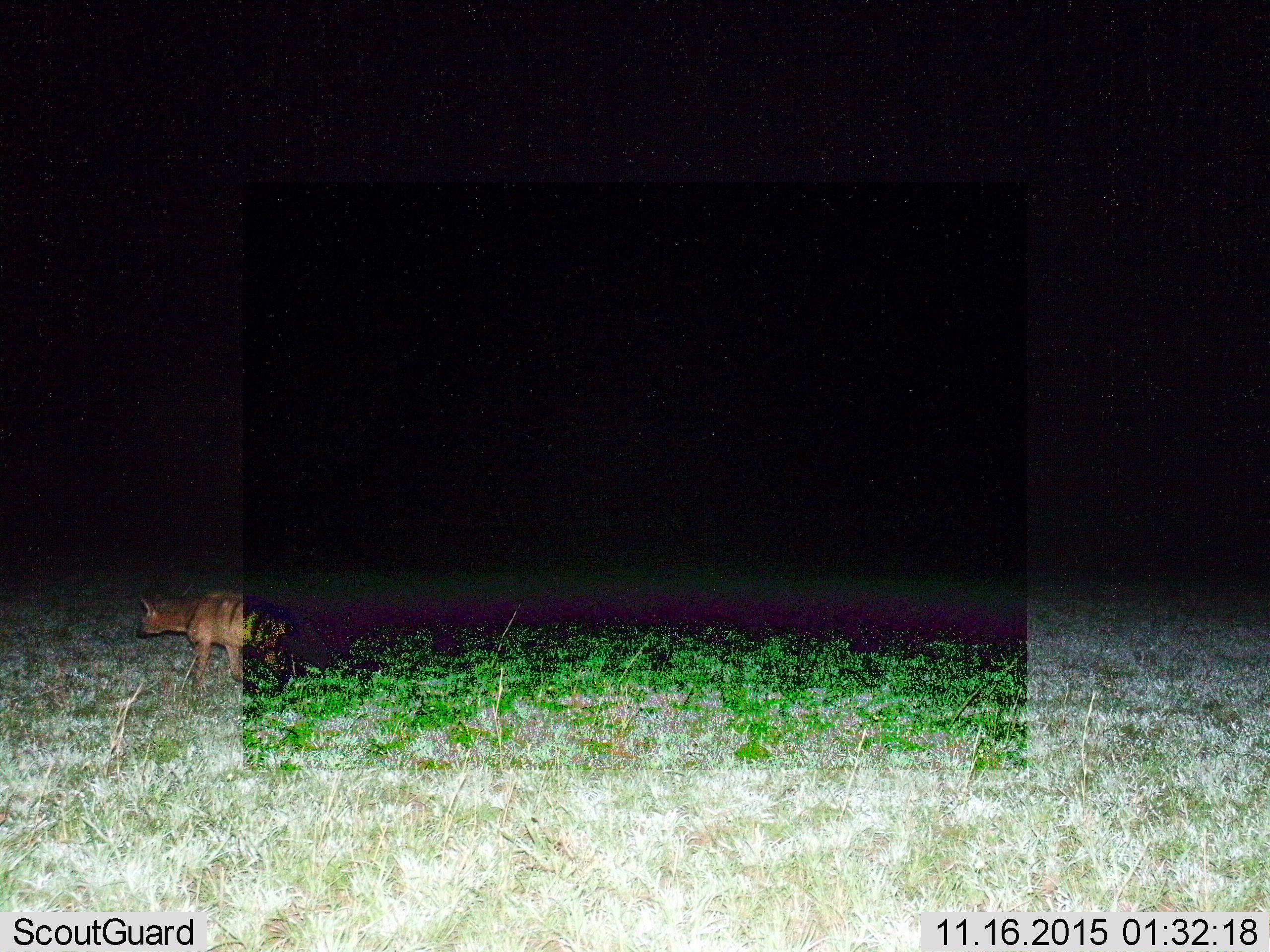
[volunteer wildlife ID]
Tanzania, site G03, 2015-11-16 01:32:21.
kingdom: Animalia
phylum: Chordata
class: Mammalia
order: Carnivora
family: Hyaenidae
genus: Hyaena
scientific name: Hyaena hyaena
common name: striped hyena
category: hyenastriped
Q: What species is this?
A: Hyenastriped (striped hyena) (Hyaena hyaena).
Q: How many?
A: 1.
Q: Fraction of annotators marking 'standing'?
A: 22%.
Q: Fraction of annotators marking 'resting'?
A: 0%.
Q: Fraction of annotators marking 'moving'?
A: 89%.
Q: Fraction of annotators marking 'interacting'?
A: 11%.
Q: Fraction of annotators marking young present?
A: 0%.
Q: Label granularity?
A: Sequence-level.